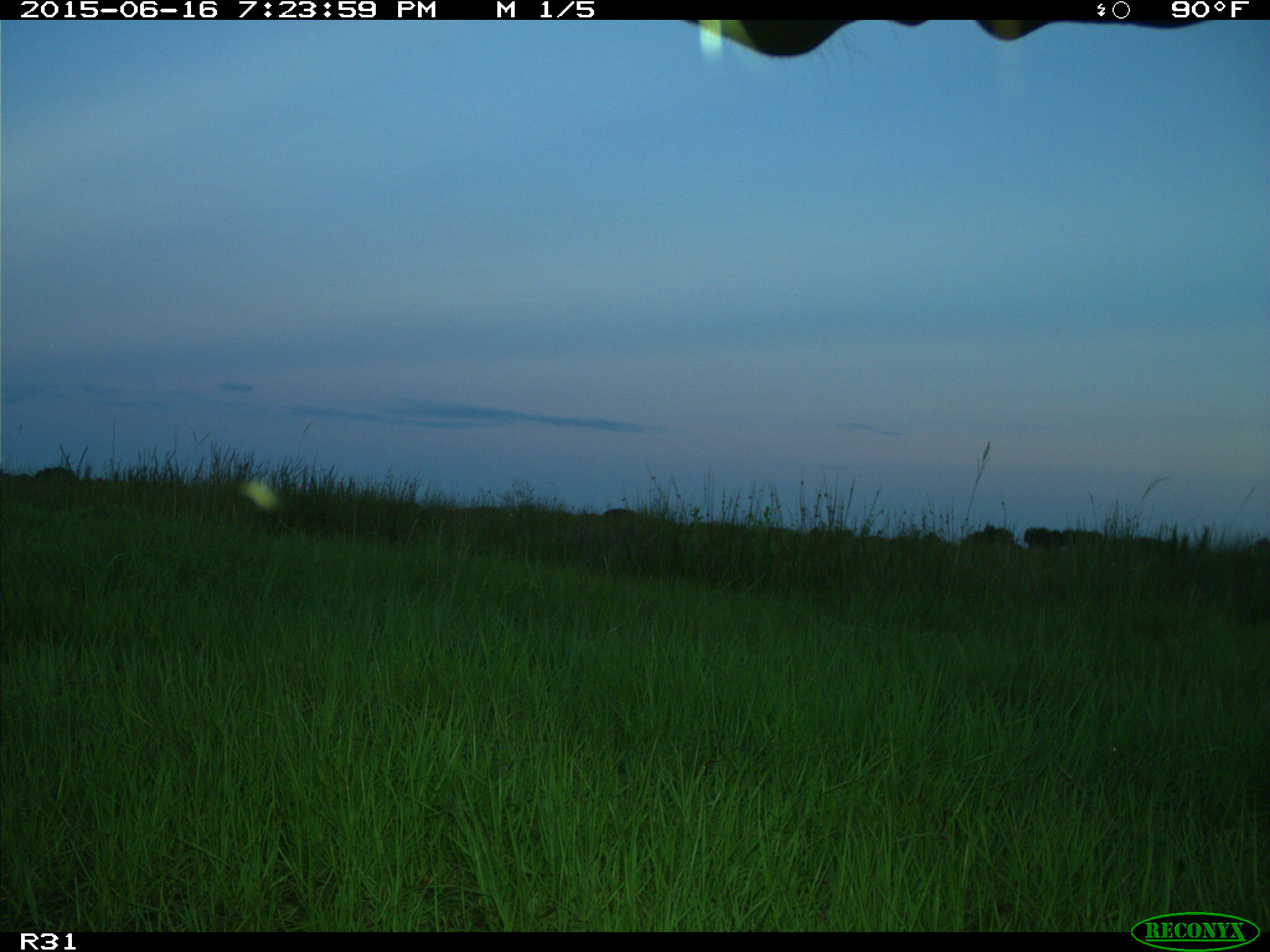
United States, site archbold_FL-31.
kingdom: Animalia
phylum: Chordata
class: Mammalia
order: Artiodactyla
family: Bovidae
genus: Bos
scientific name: Bos taurus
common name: domestic cow